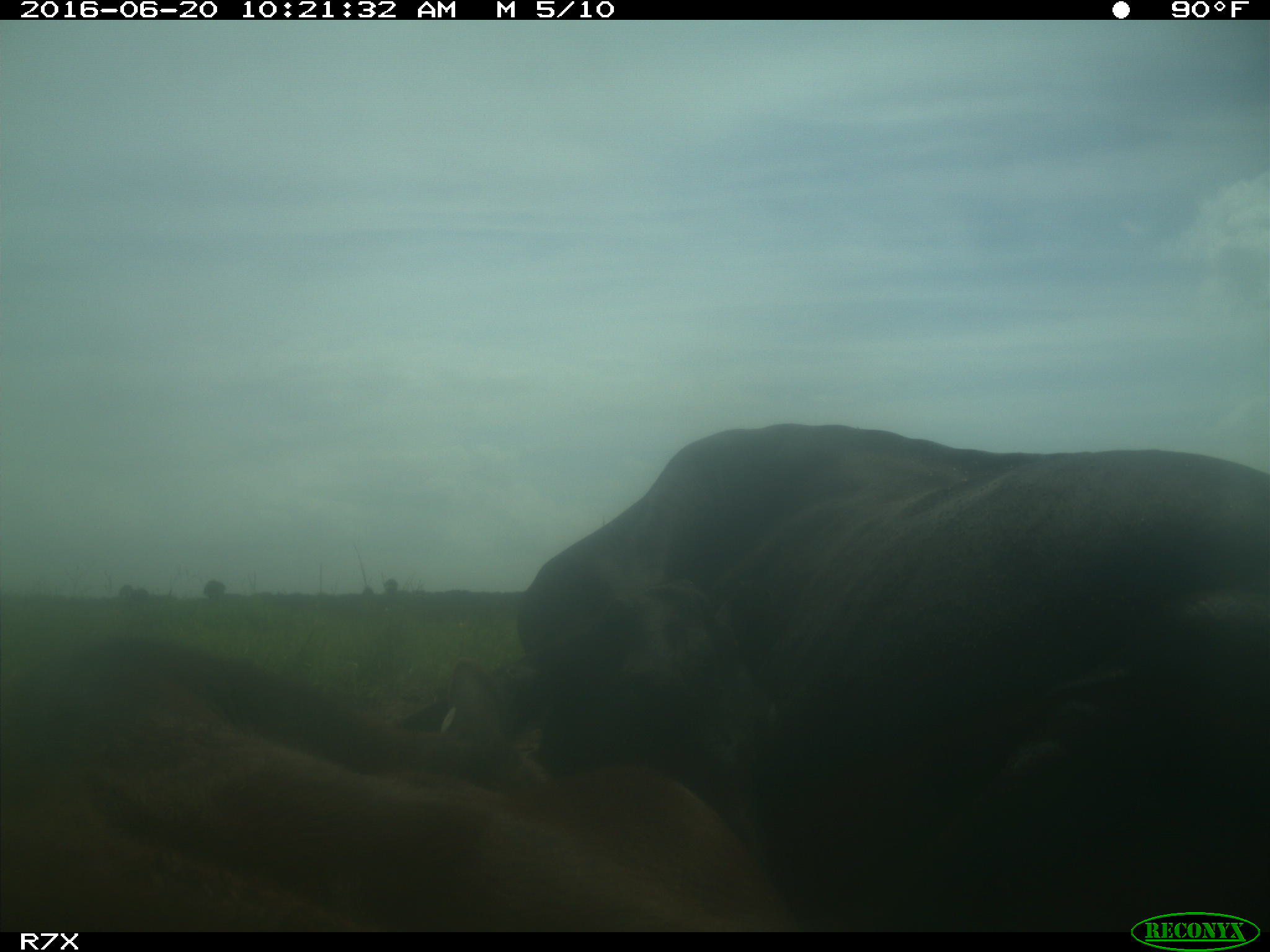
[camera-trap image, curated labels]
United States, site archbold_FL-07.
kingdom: Animalia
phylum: Chordata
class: Mammalia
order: Artiodactyla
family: Bovidae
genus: Bos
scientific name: Bos taurus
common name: domestic cow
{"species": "Bos taurus (domestic cow)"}